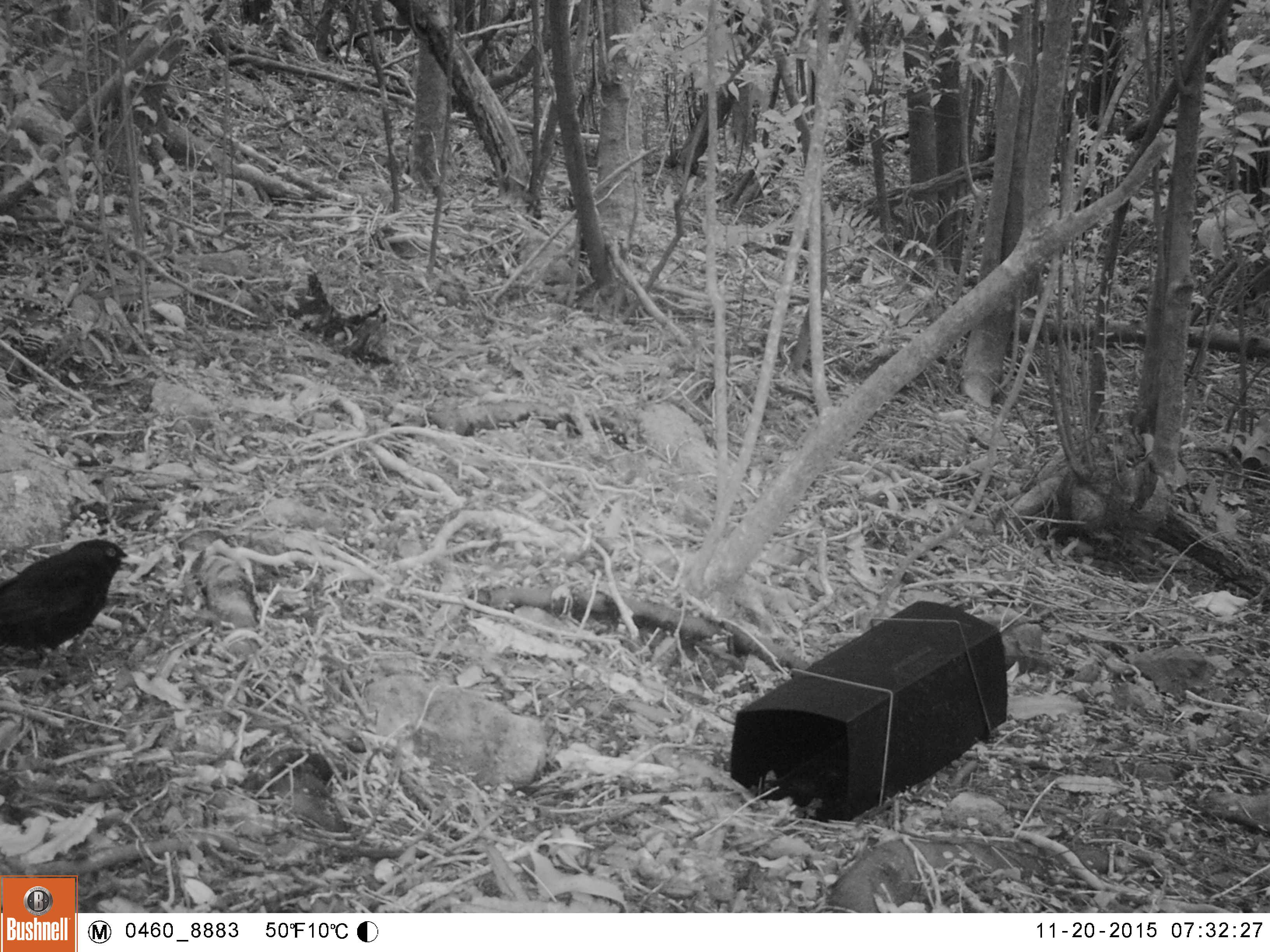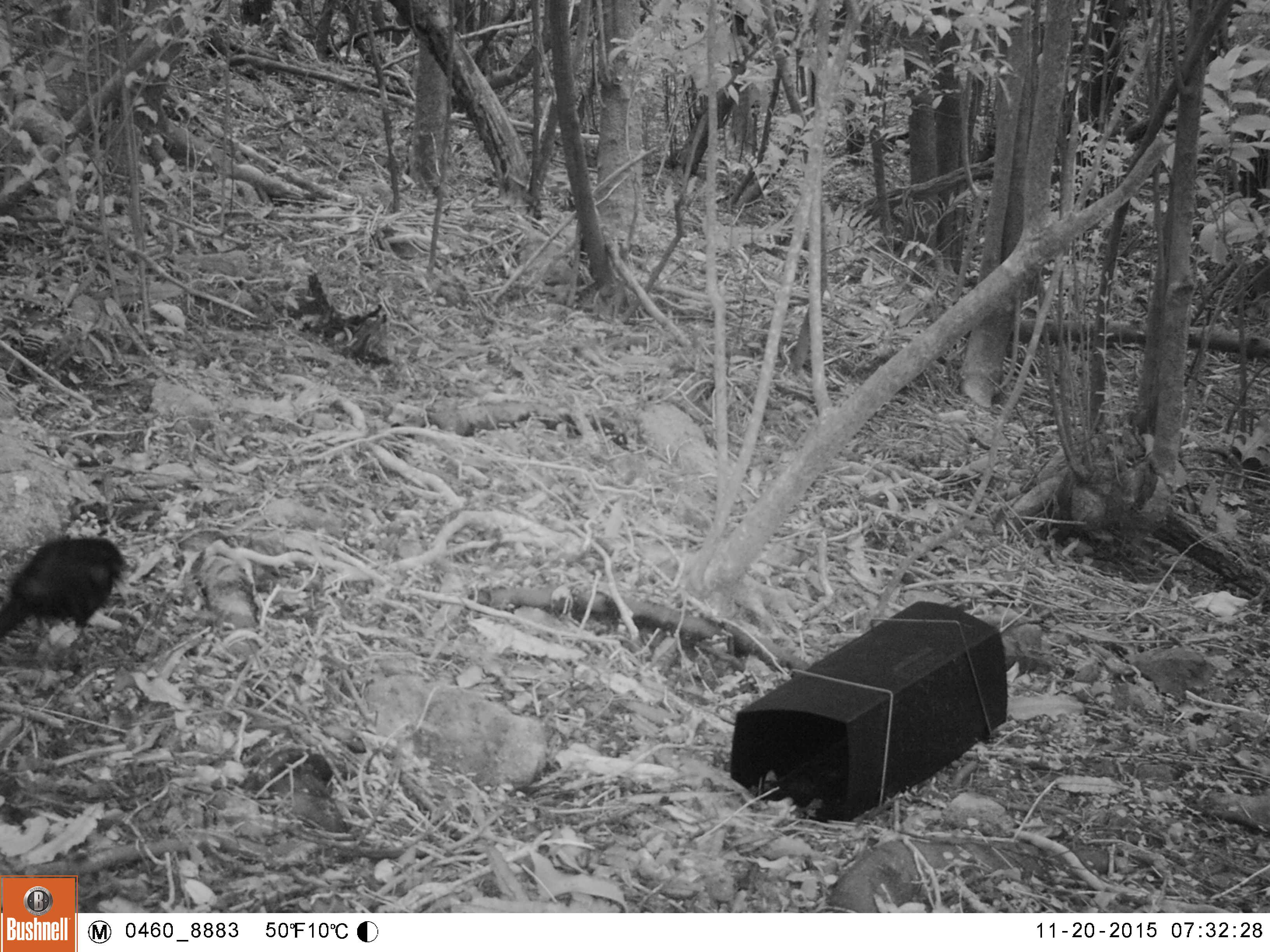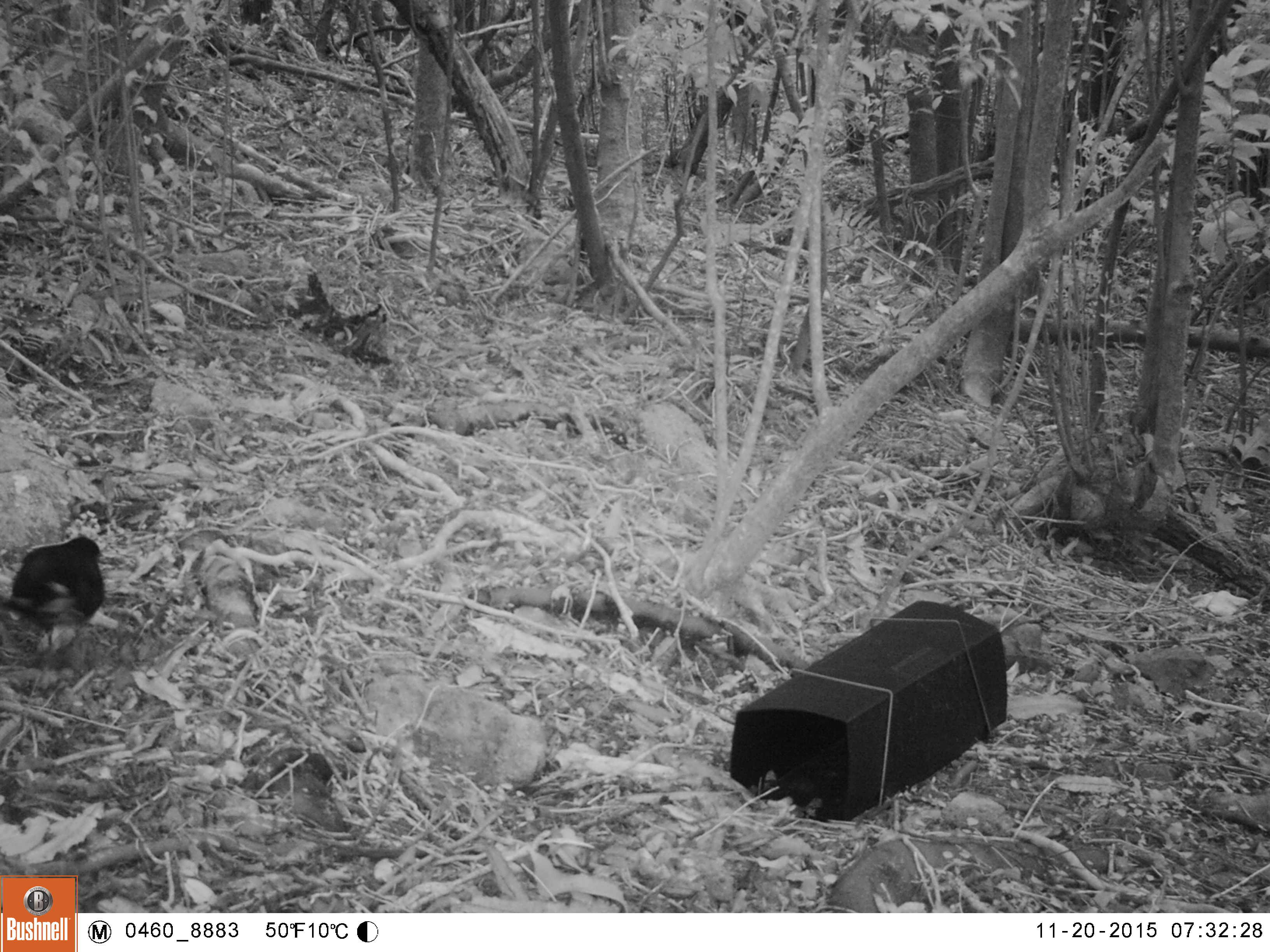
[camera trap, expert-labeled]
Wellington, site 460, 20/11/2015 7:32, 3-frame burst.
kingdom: Animalia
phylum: Chordata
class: Aves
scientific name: Aves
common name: bird